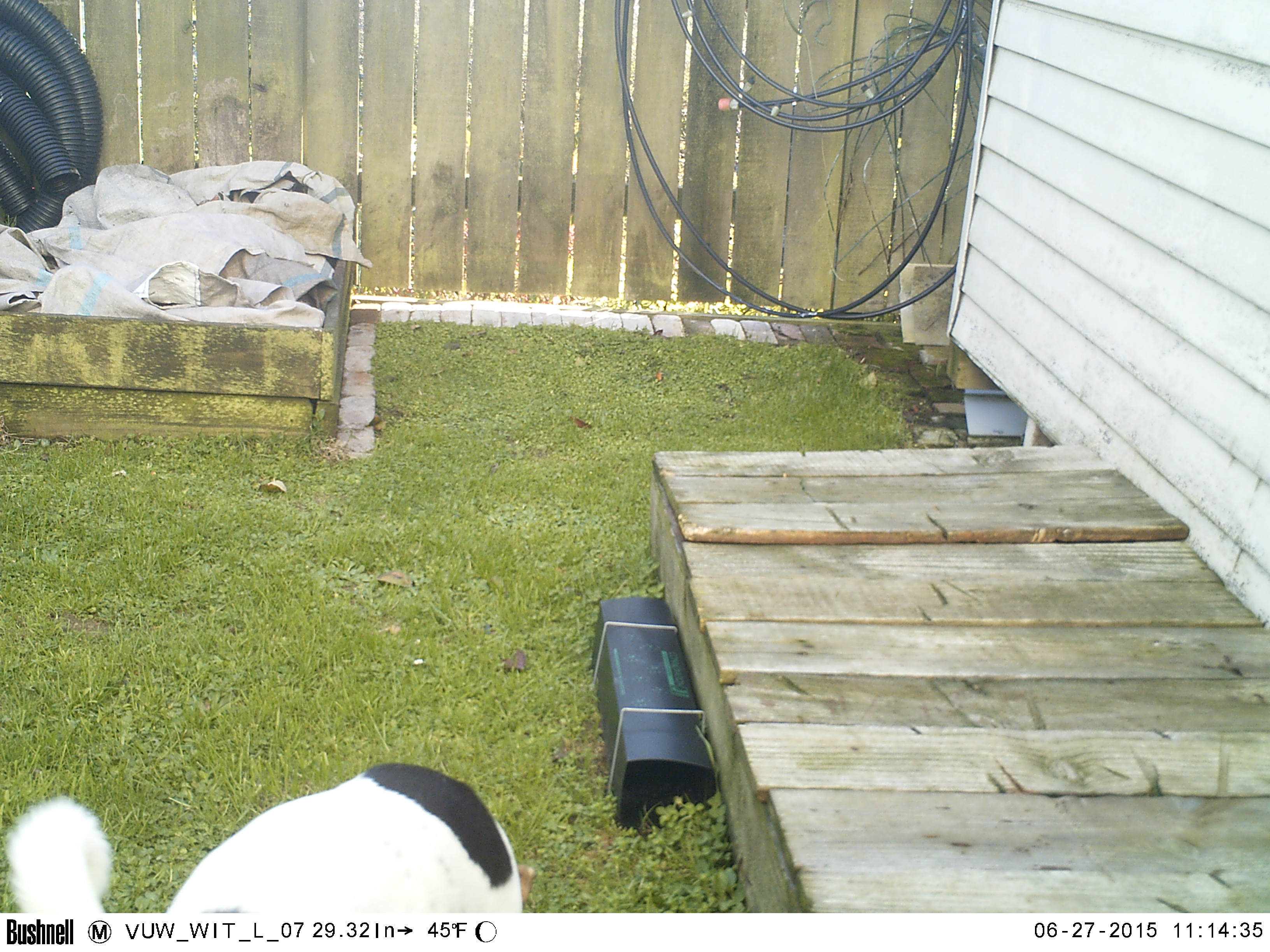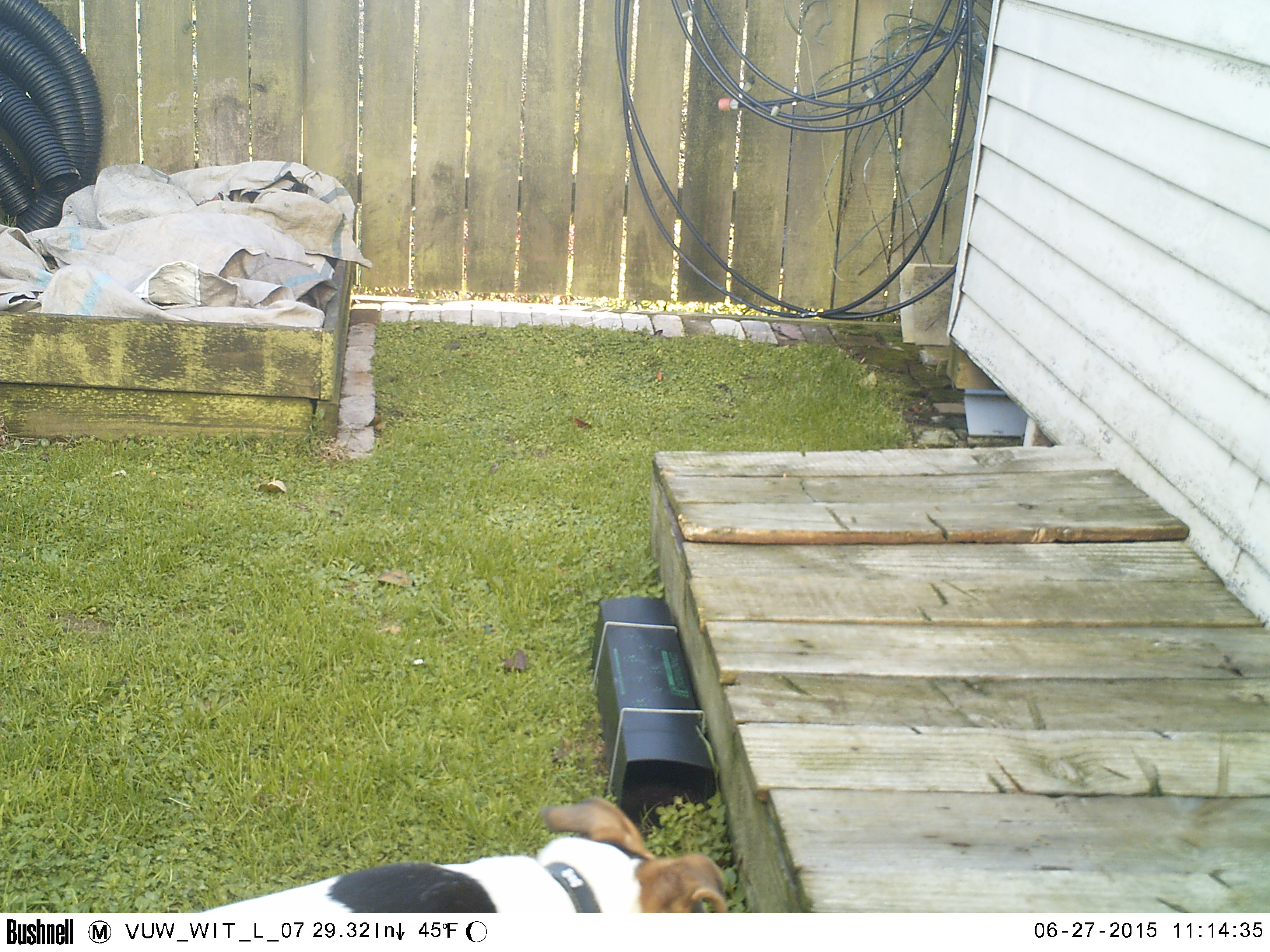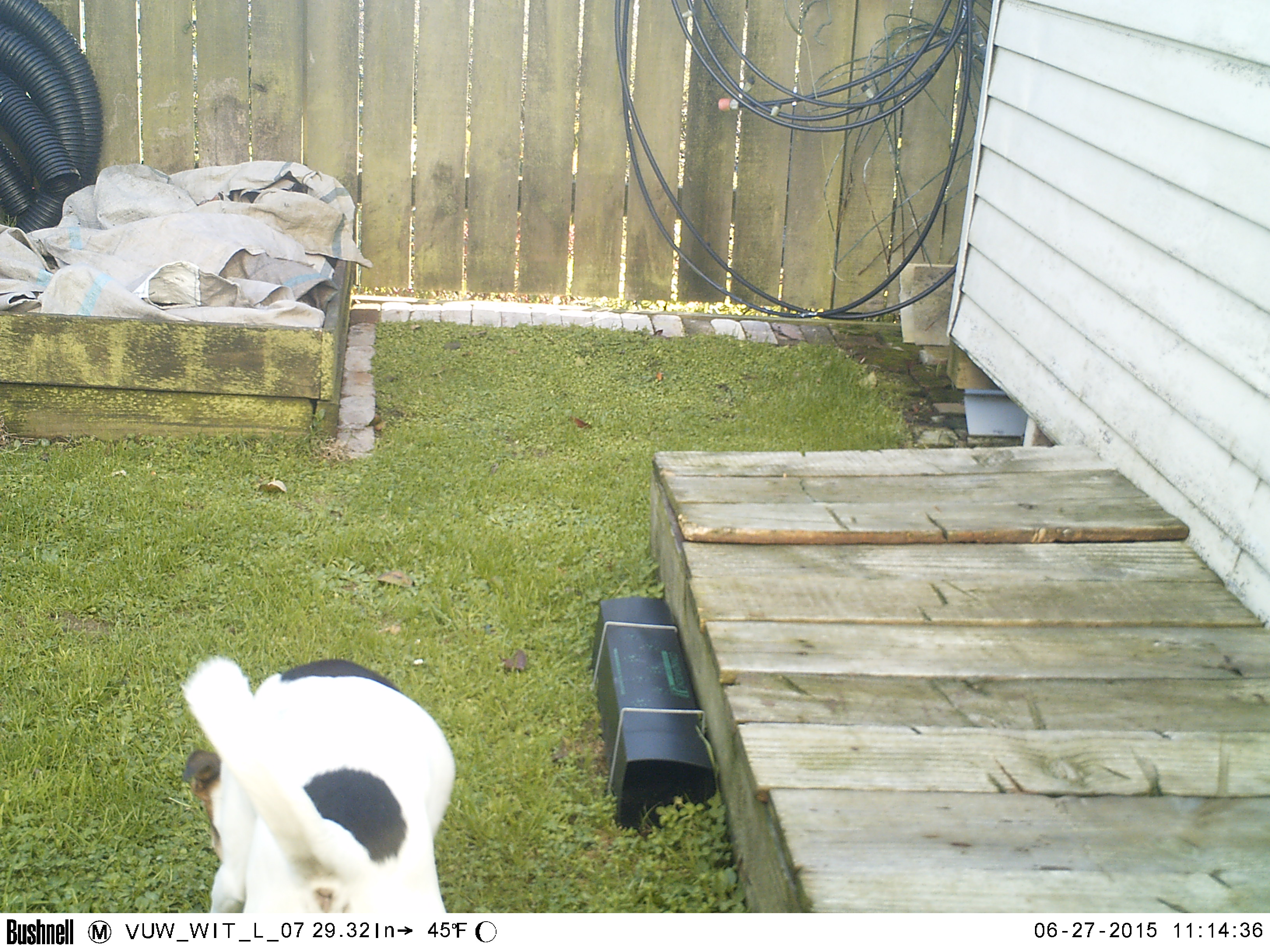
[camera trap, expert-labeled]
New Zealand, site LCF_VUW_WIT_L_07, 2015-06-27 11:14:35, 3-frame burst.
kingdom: Animalia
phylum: Chordata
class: Mammalia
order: Carnivora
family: Canidae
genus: Canis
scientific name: Canis familiaris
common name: domestic dog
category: dog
Dog (domestic dog) (Canis familiaris).